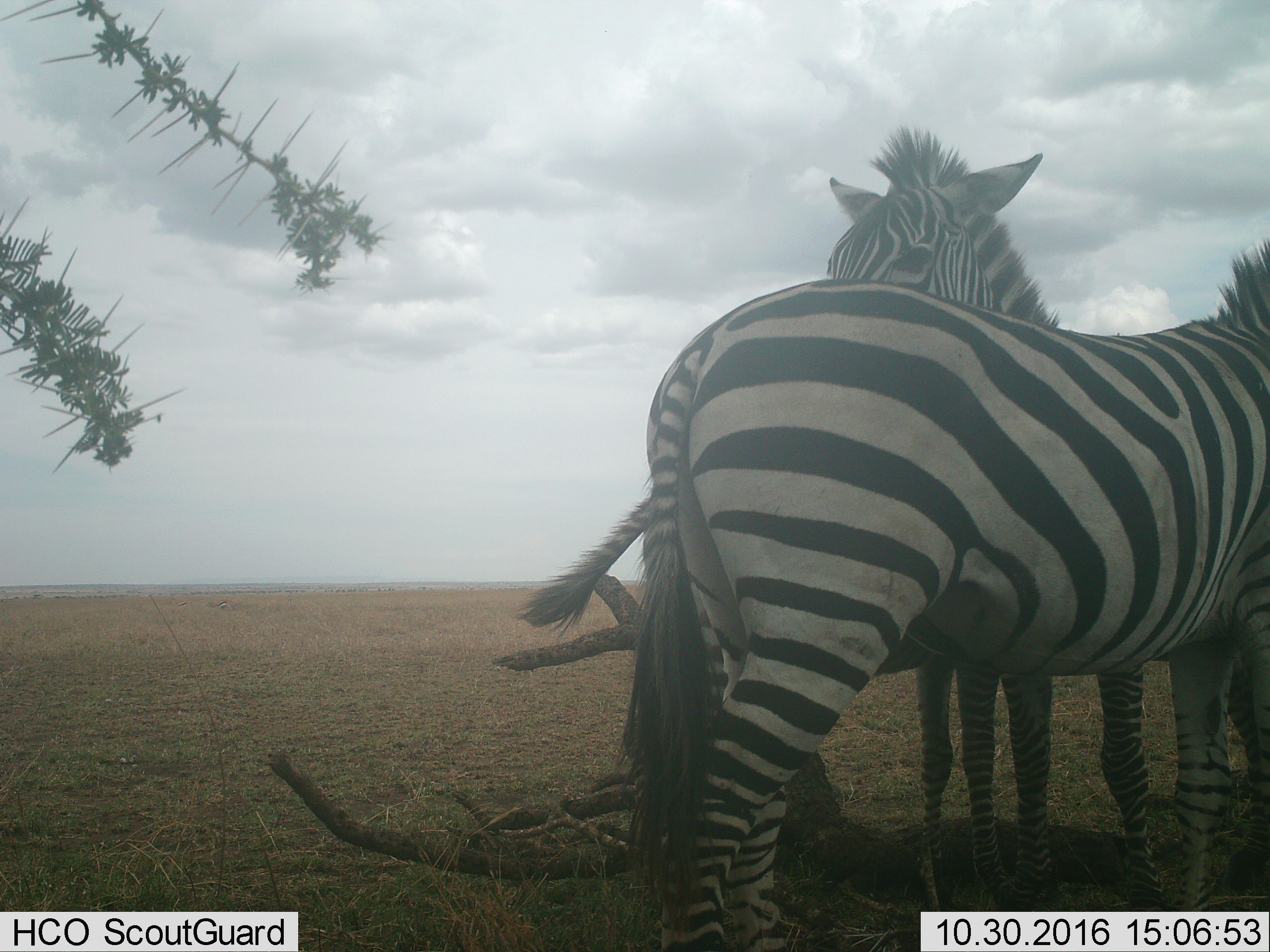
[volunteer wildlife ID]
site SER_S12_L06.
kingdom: Animalia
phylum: Chordata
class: Mammalia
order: Perissodactyla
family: Equidae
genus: Equus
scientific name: Equus quagga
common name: plains zebra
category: zebraplains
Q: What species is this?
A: Zebraplains (plains zebra) (Equus quagga).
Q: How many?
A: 2.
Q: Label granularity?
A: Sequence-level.